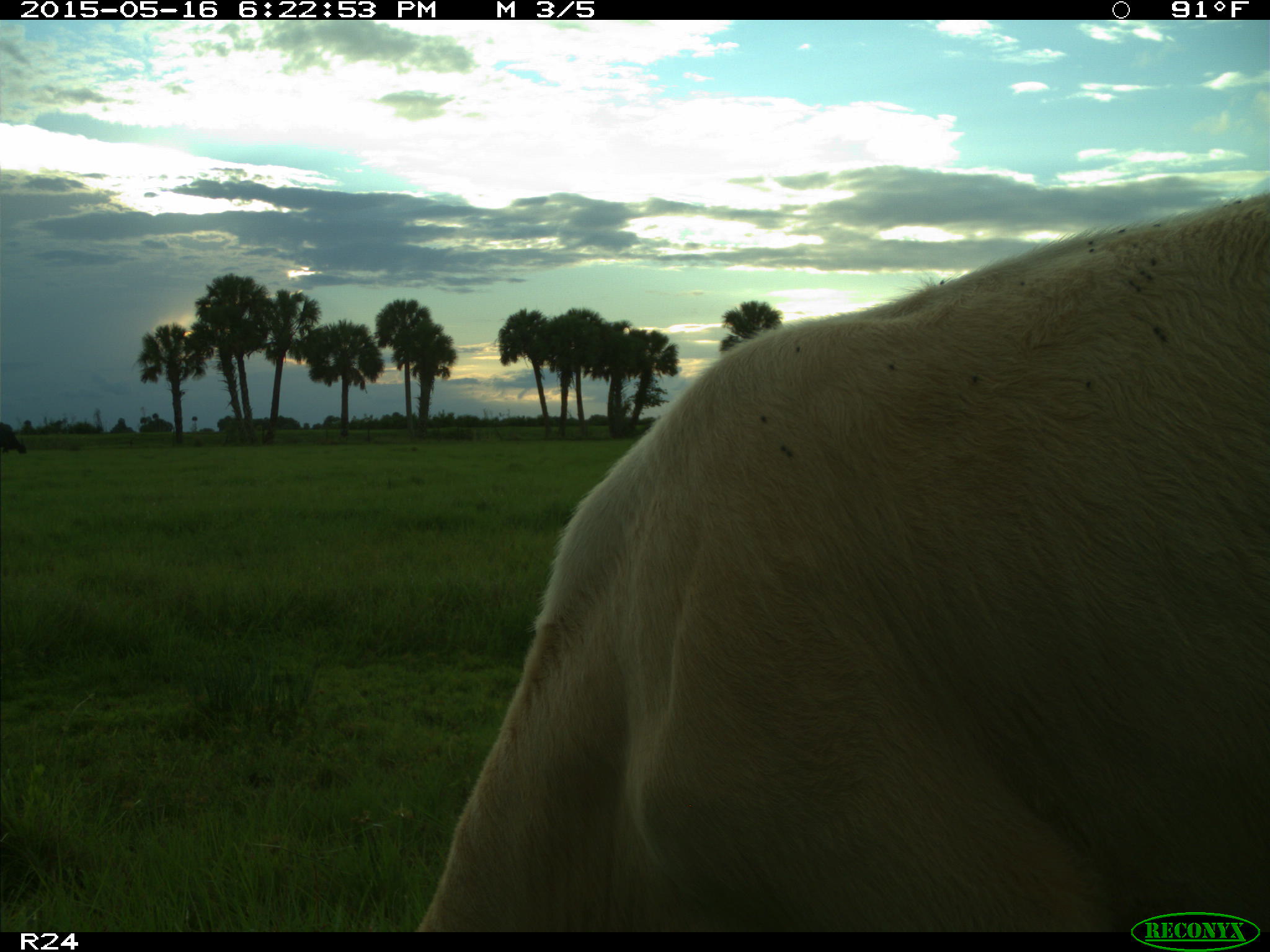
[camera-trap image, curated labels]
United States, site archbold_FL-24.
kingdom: Animalia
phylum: Chordata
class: Mammalia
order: Artiodactyla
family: Bovidae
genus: Bos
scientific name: Bos taurus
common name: domestic cow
Bos taurus (domestic cow).